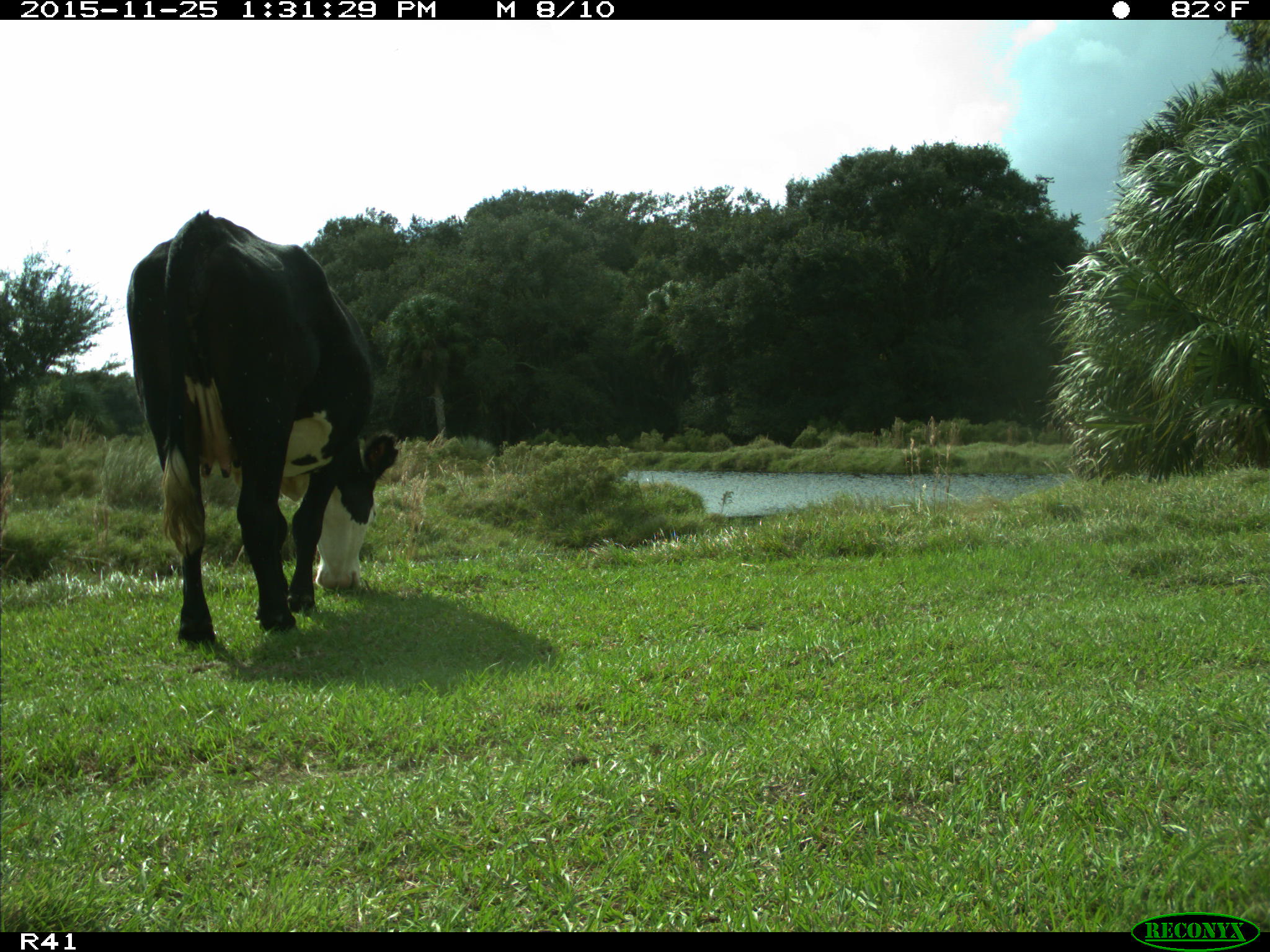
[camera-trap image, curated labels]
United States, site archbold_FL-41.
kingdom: Animalia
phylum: Chordata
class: Mammalia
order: Artiodactyla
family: Bovidae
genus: Bos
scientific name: Bos taurus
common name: domestic cow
Bos taurus (domestic cow).